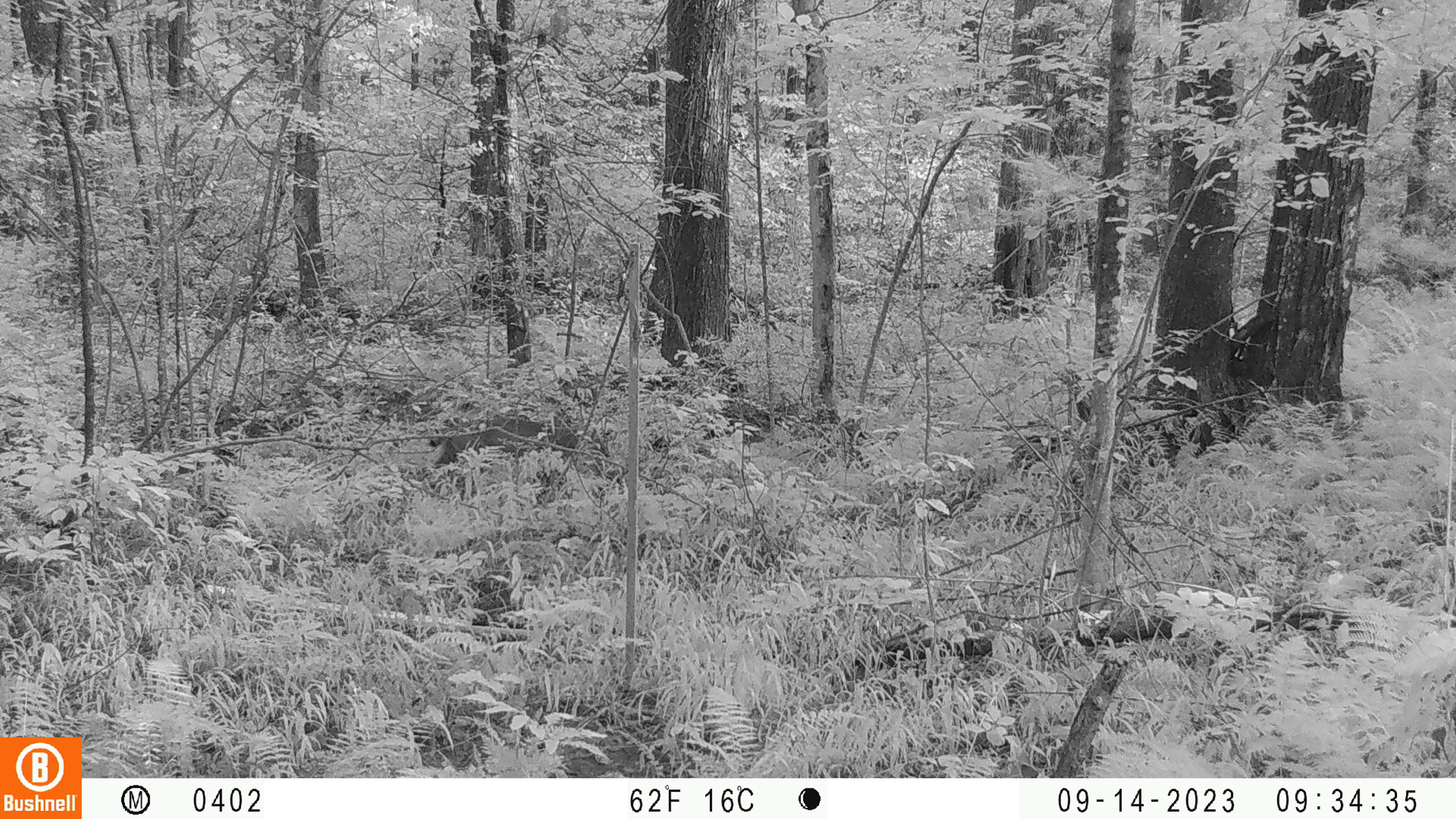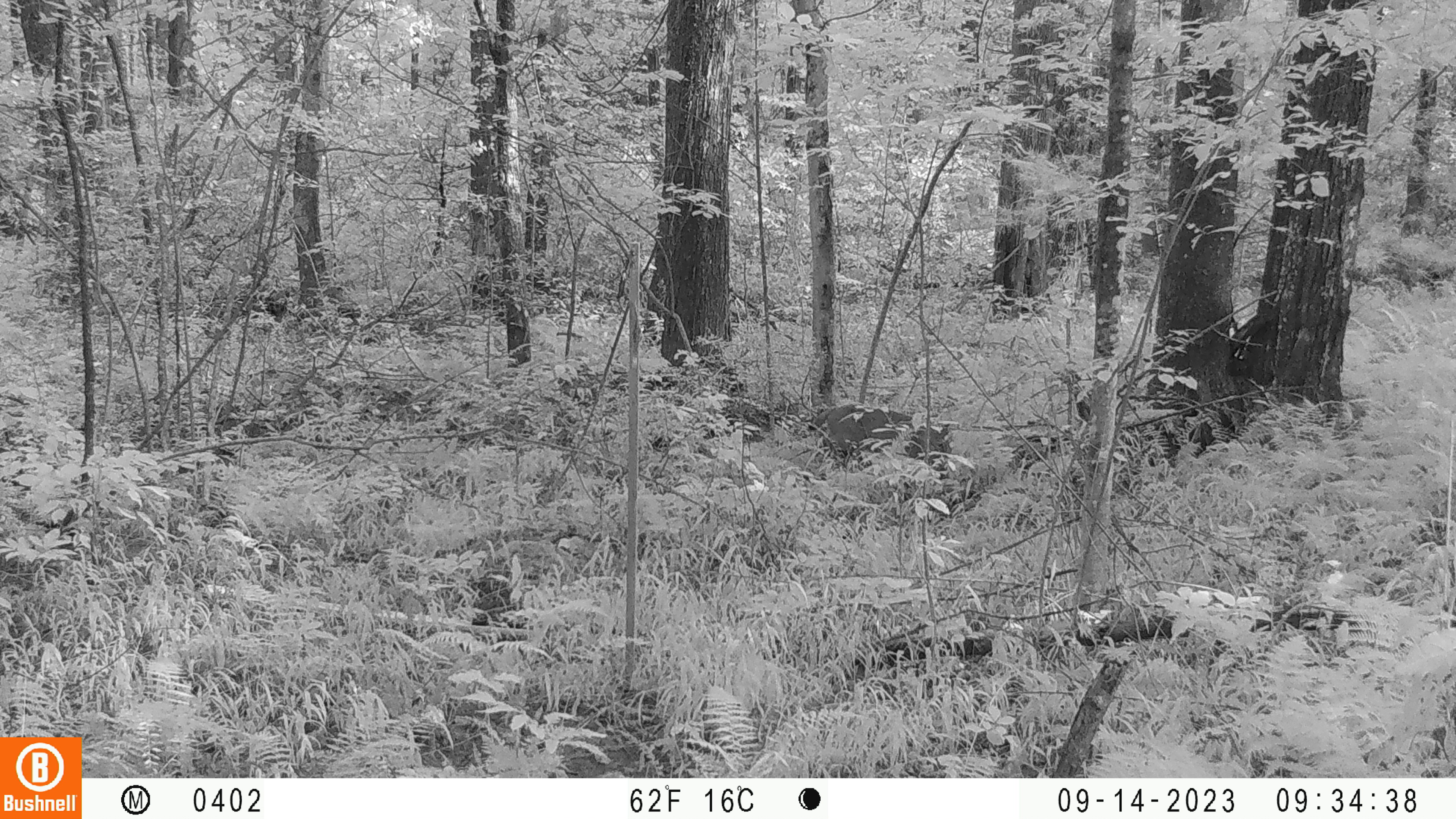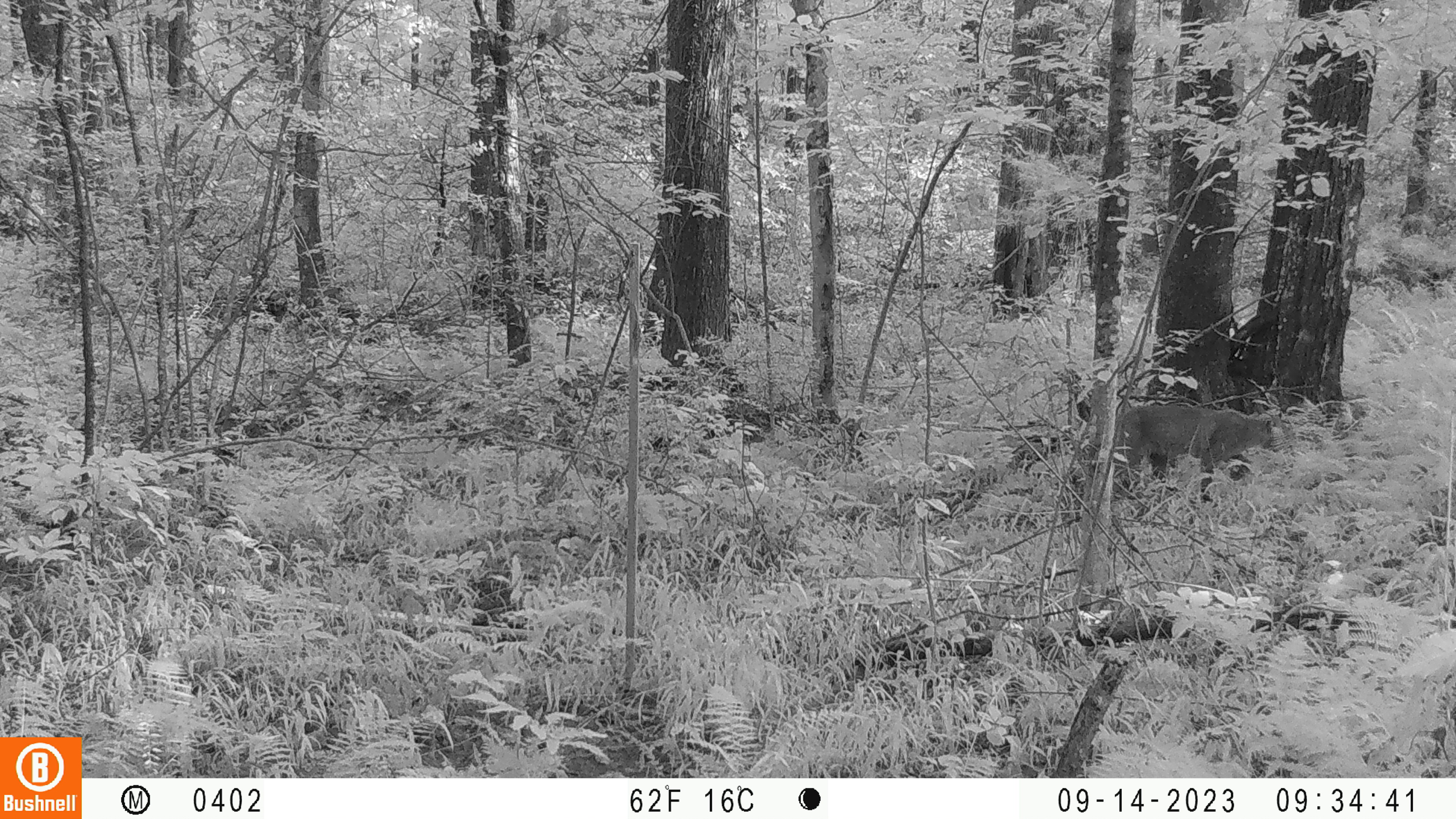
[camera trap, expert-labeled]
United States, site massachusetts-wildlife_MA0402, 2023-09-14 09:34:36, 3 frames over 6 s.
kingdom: Animalia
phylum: Chordata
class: Mammalia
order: Carnivora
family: Felidae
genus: Lynx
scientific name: Lynx rufus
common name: bobcat